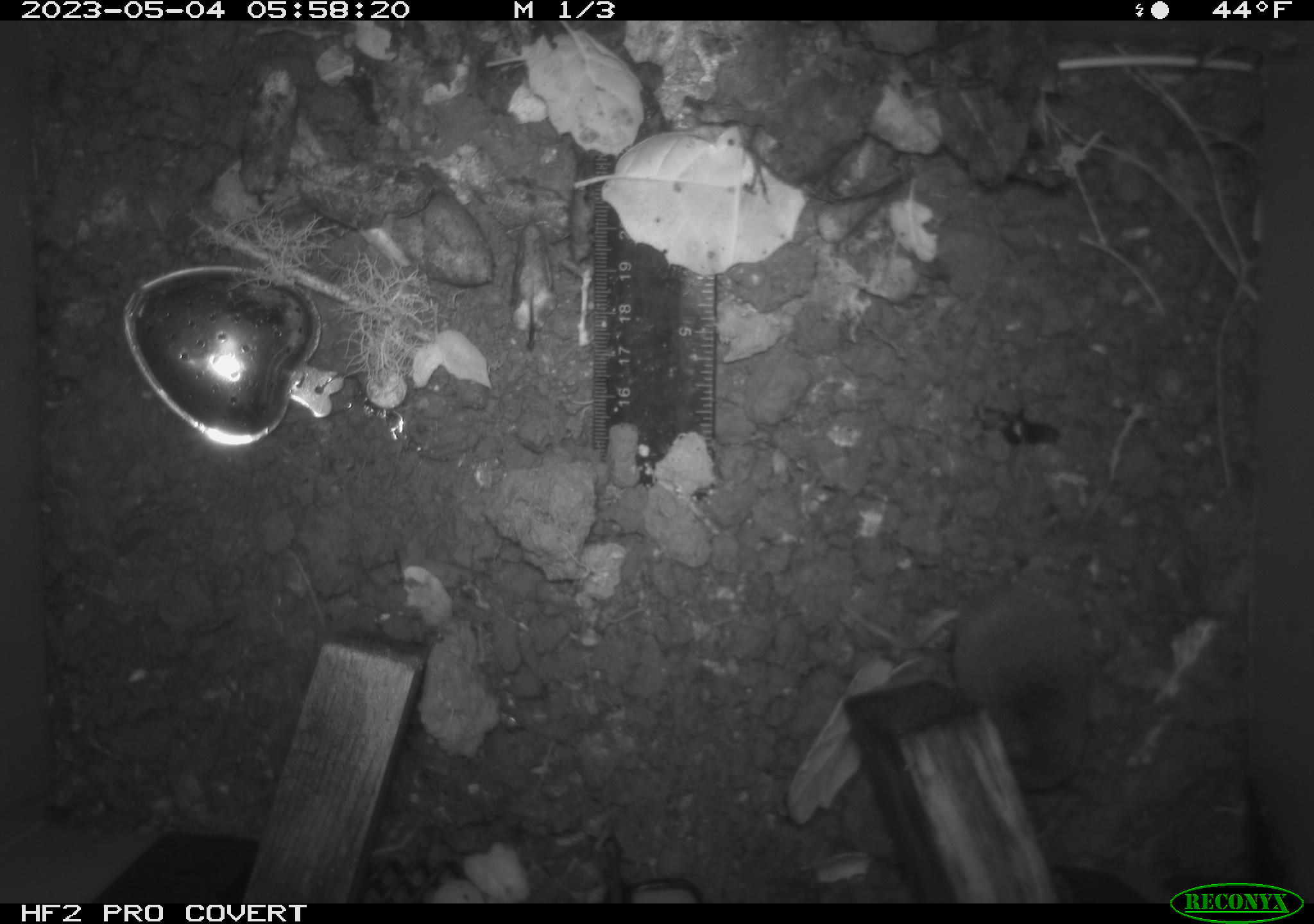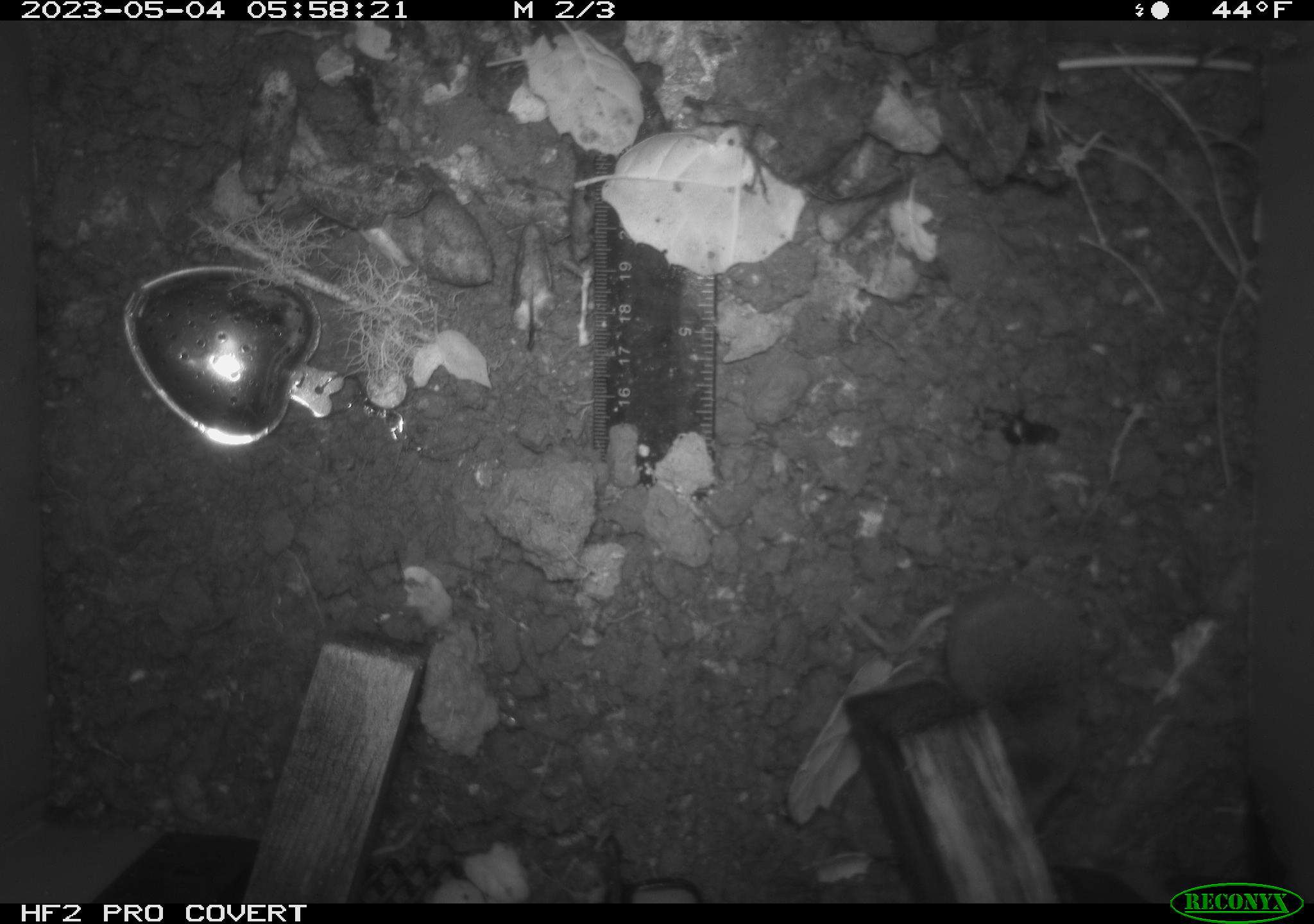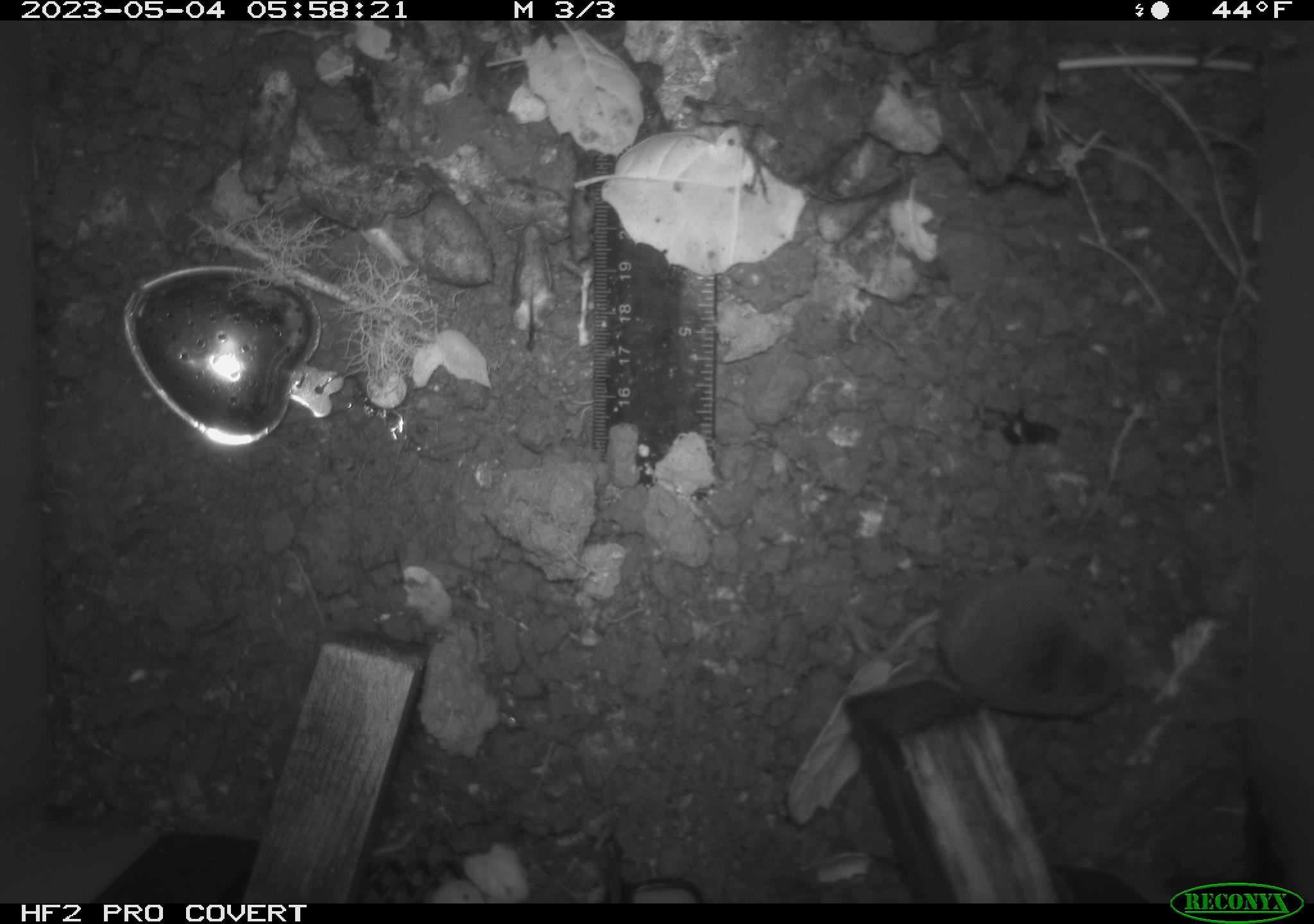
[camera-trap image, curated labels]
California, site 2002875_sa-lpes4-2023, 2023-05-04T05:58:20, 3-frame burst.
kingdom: Animalia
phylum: Chordata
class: Mammalia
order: Eulipotyphla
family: Soricidae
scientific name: Soricidae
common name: shrews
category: soricidae family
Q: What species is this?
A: Soricidae family (shrews) (Soricidae).